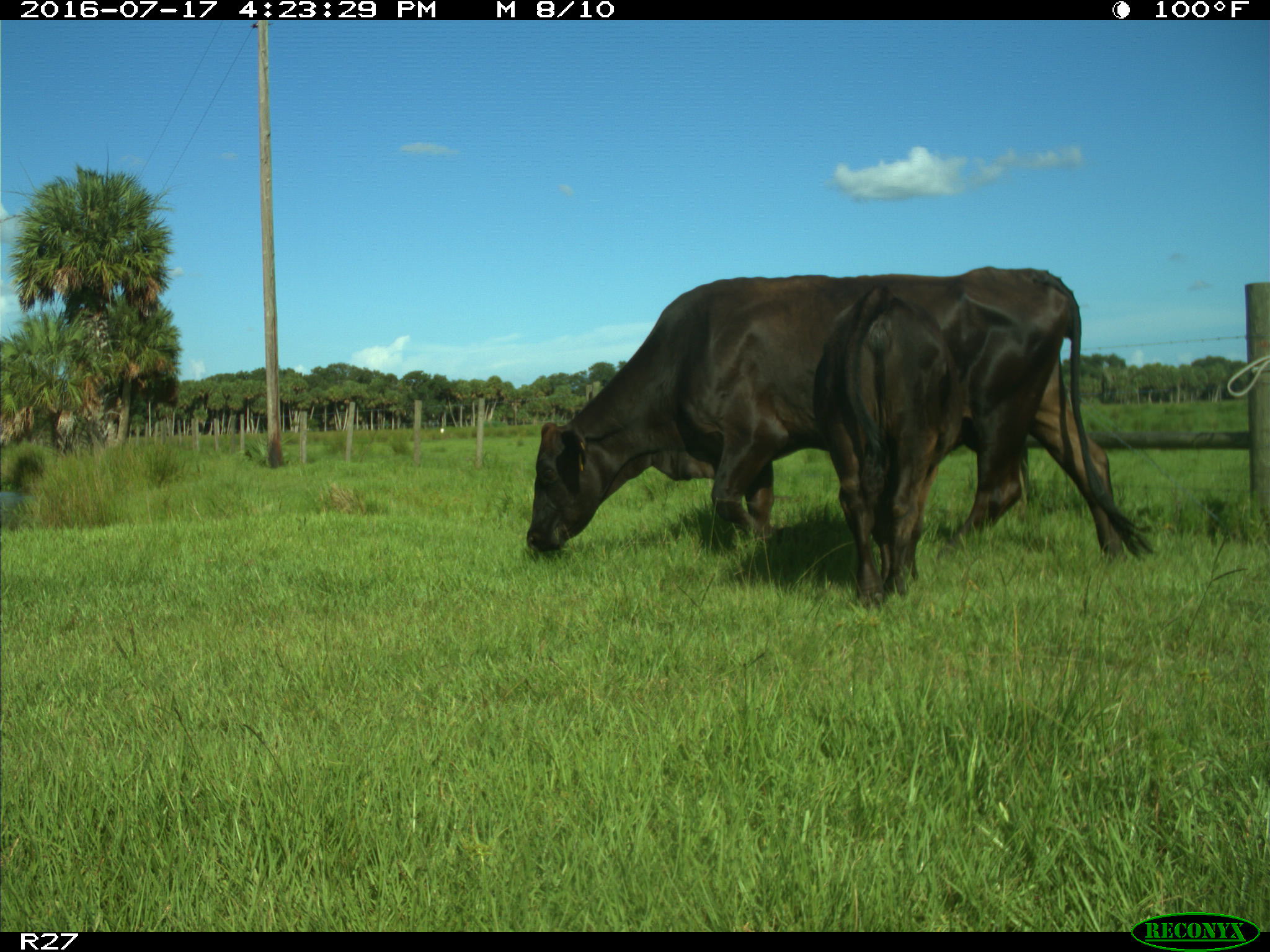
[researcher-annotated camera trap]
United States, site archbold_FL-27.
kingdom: Animalia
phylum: Chordata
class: Mammalia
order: Artiodactyla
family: Bovidae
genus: Bos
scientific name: Bos taurus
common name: domestic cow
Bos taurus (domestic cow).